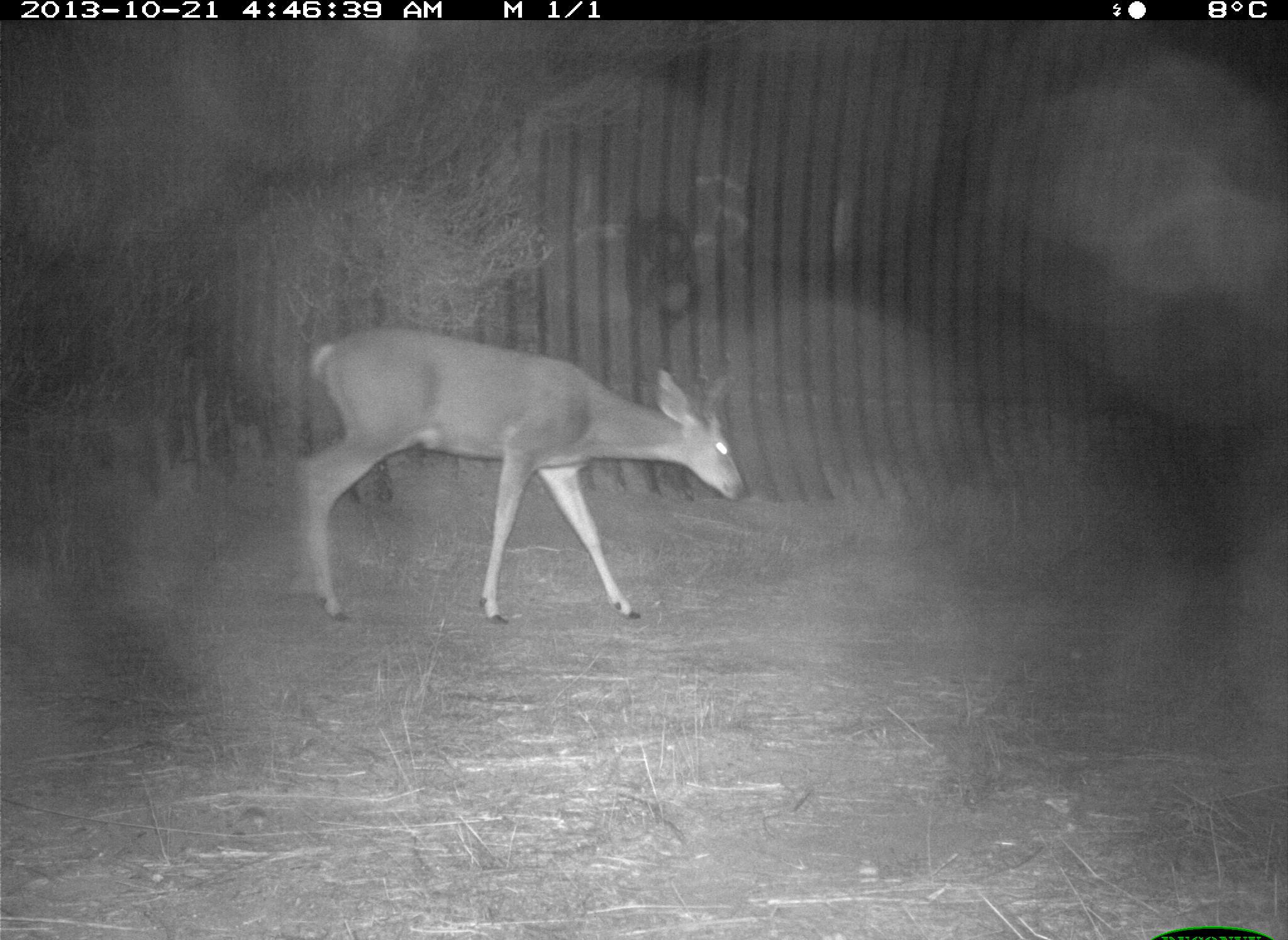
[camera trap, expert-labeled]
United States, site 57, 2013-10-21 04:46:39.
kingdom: Animalia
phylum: Chordata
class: Mammalia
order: Artiodactyla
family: Cervidae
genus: Odocoileus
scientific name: Odocoileus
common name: deer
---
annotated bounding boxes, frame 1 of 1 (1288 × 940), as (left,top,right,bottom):
deer: (286,324,748,629)